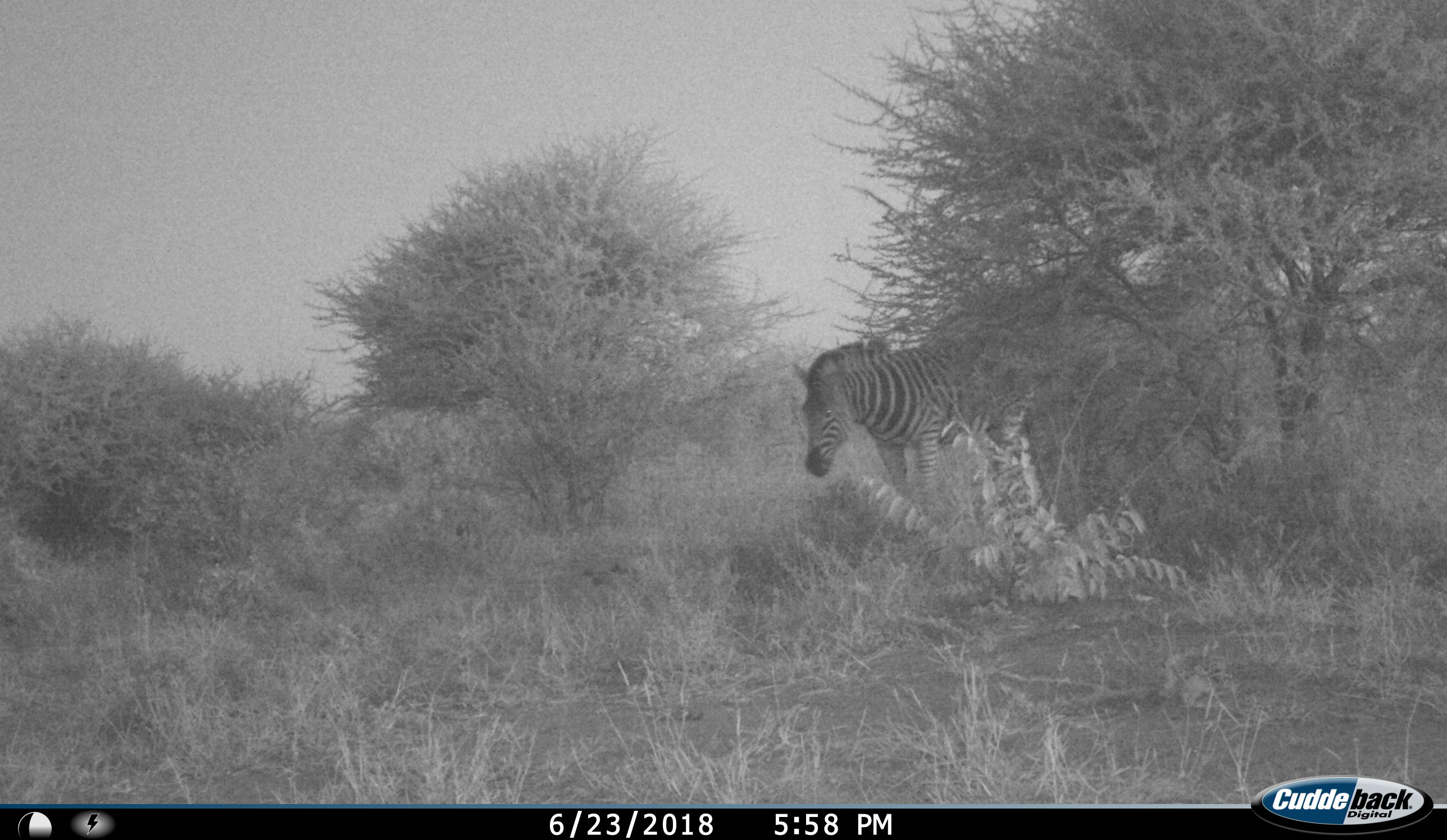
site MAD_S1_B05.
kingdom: Animalia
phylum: Chordata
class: Mammalia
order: Perissodactyla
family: Equidae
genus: Equus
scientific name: Equus quagga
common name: plains zebra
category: zebraplains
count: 1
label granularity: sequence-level